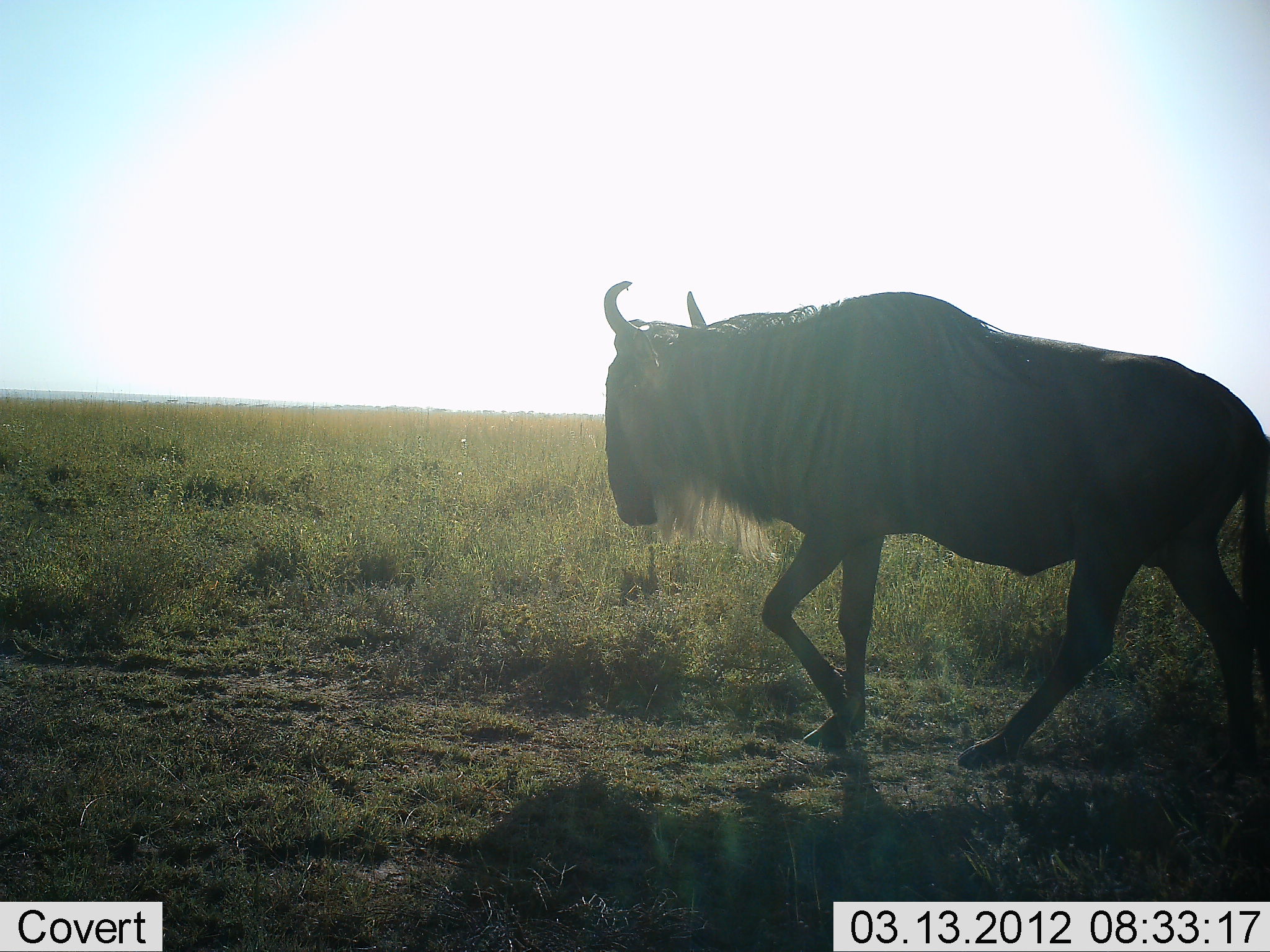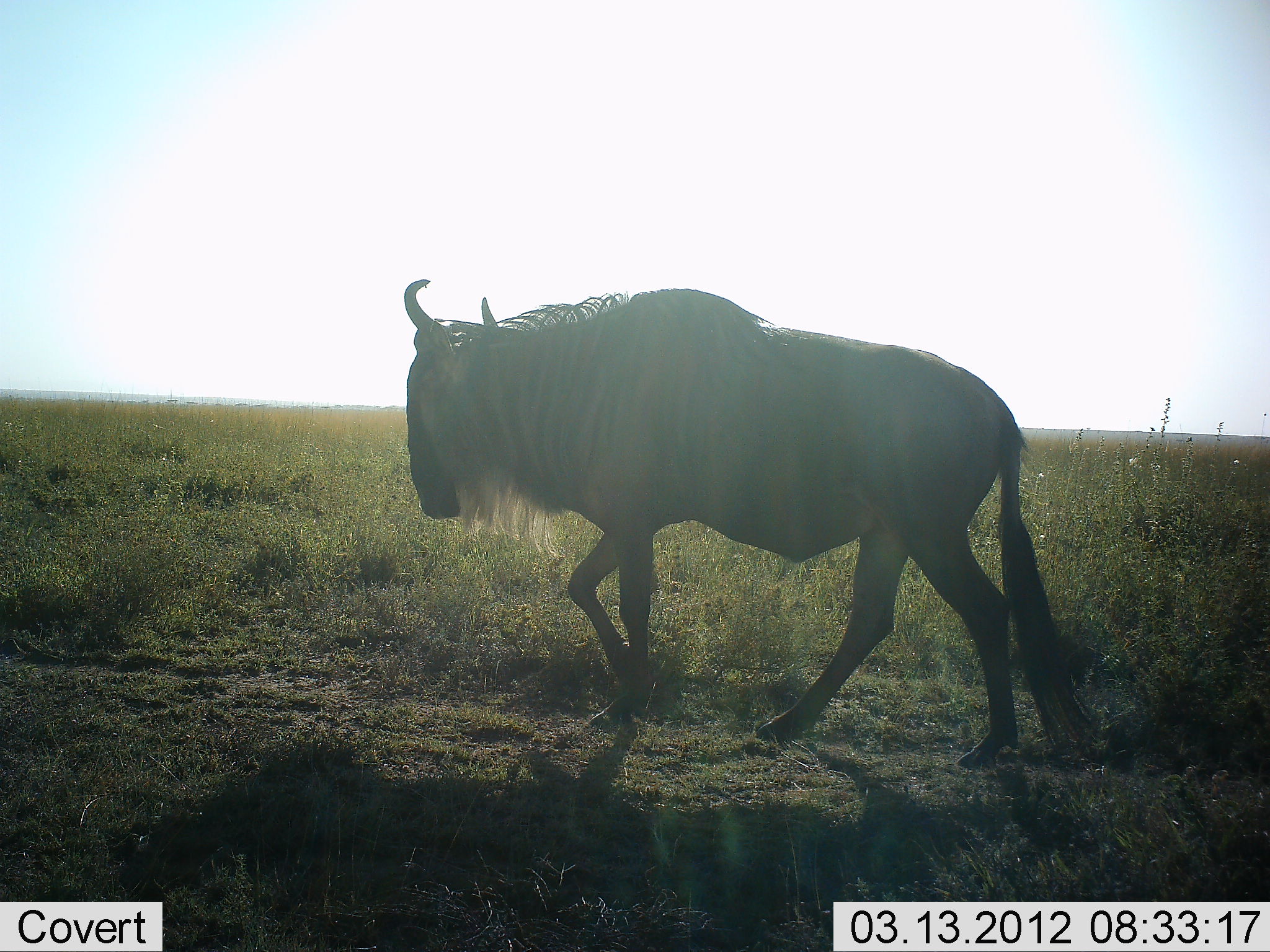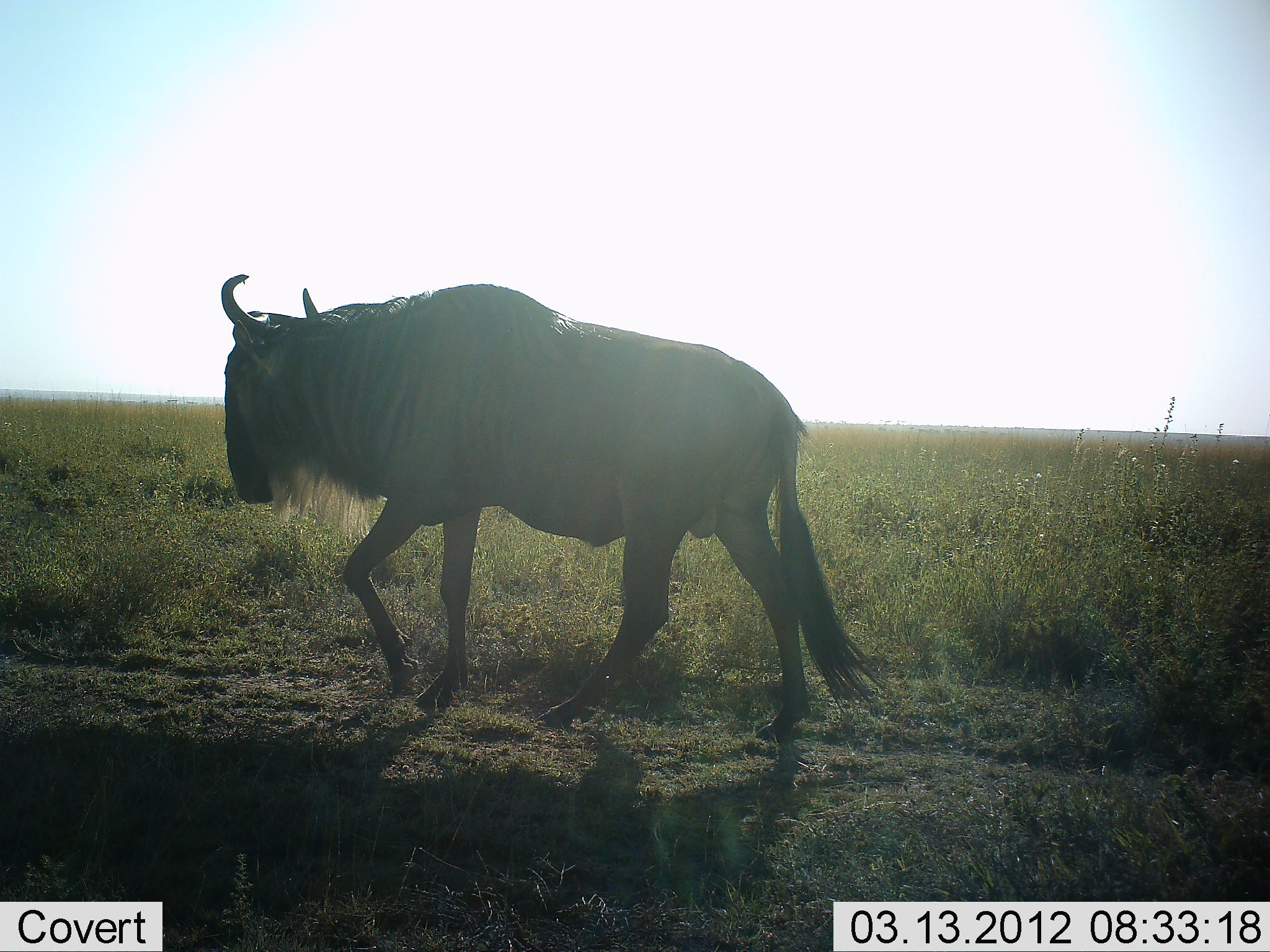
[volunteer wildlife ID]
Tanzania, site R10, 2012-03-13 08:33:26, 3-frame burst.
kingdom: Animalia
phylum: Chordata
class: Mammalia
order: Artiodactyla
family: Bovidae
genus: Connochaetes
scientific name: Connochaetes taurinus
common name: blue wildebeest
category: wildebeest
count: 1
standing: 0%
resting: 0%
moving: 100%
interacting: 0%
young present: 0%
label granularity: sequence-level